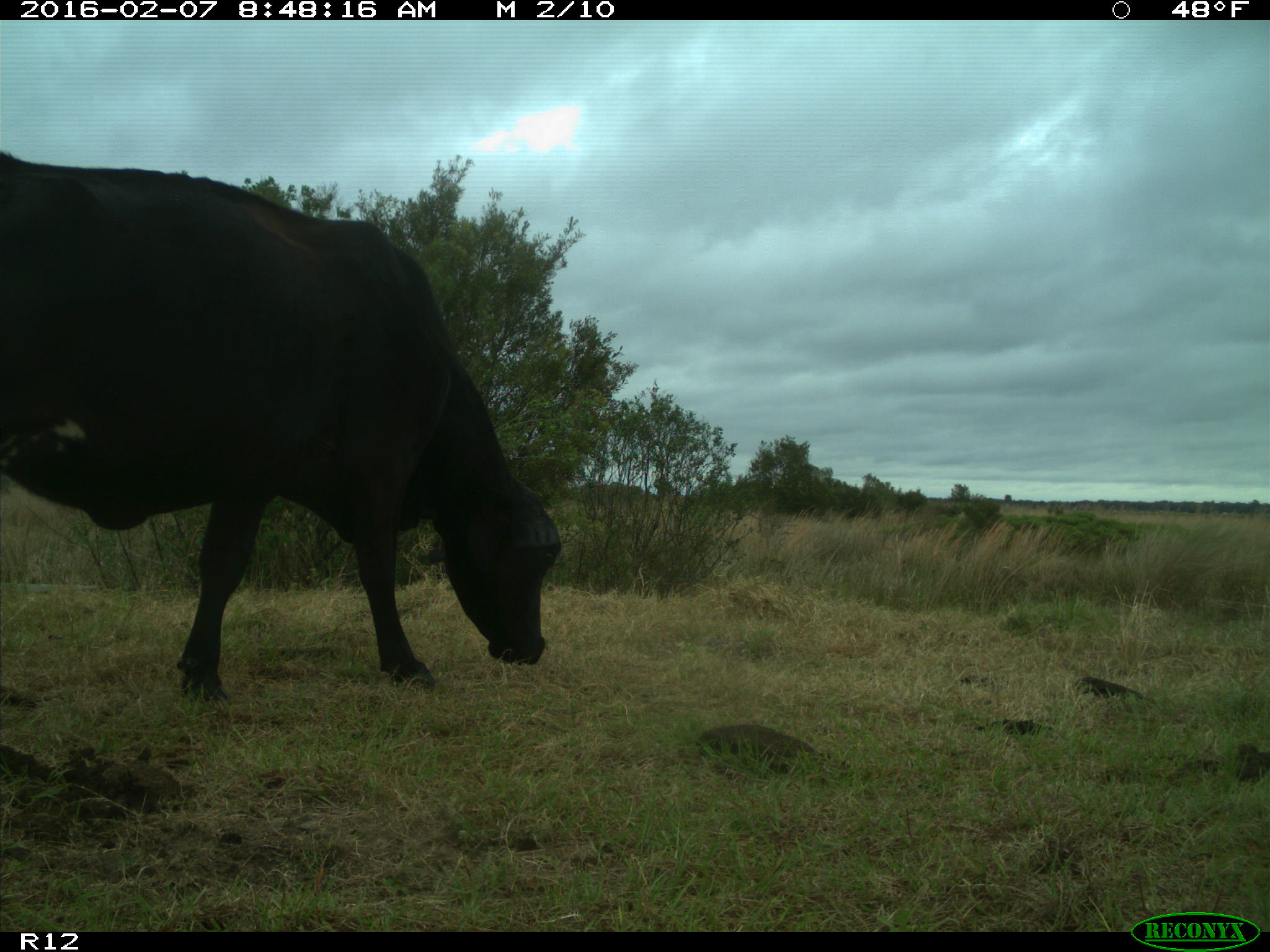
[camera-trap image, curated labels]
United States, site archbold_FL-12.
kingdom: Animalia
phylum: Chordata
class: Mammalia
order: Artiodactyla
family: Bovidae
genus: Bos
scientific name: Bos taurus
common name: domestic cow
Bos taurus (domestic cow).